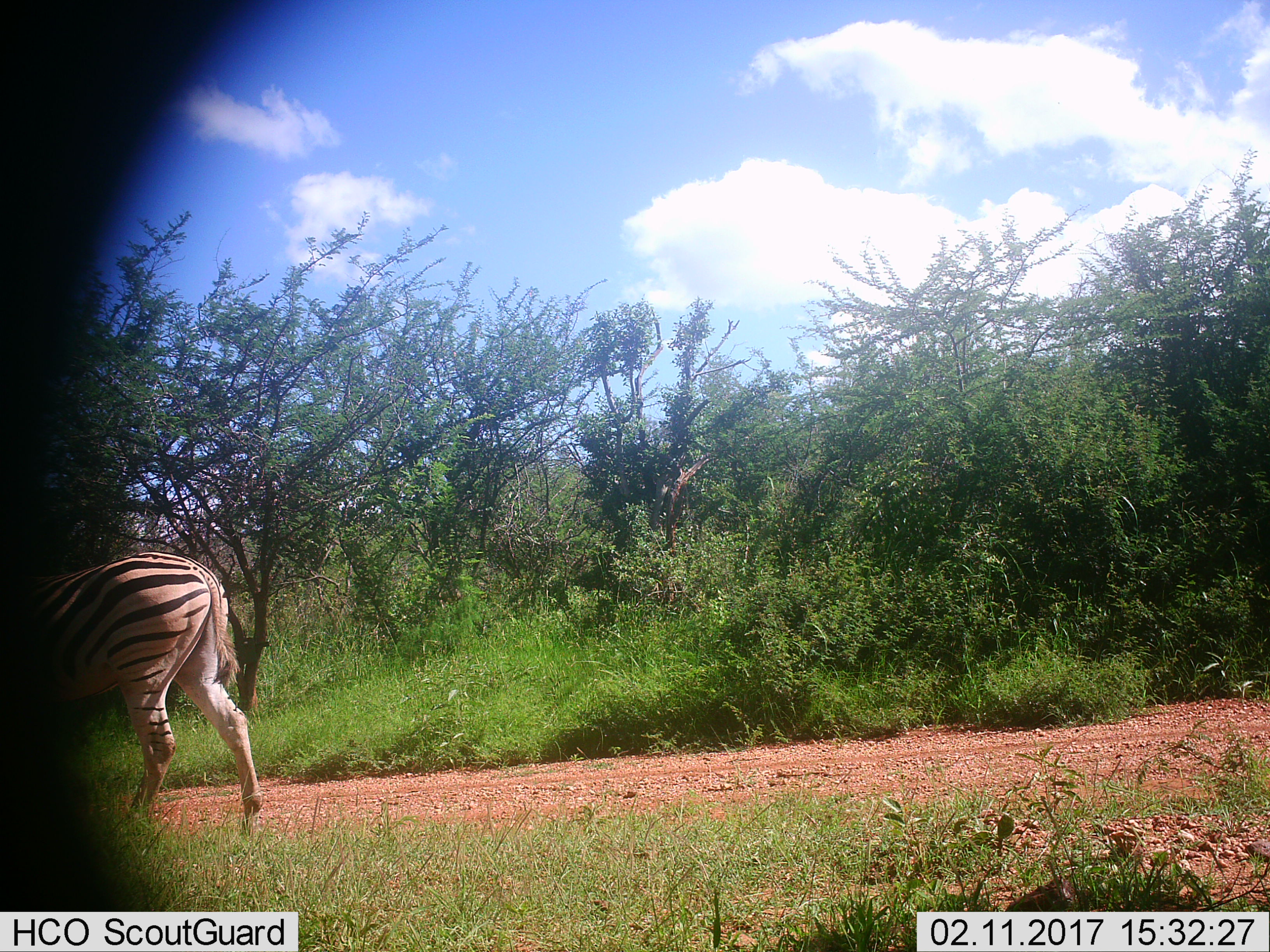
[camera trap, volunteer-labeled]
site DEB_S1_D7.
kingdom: Animalia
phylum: Chordata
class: Mammalia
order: Perissodactyla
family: Equidae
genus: Equus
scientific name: Equus quagga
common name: plains zebra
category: zebraplains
Zebraplains (plains zebra) (Equus quagga), count 1. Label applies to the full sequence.